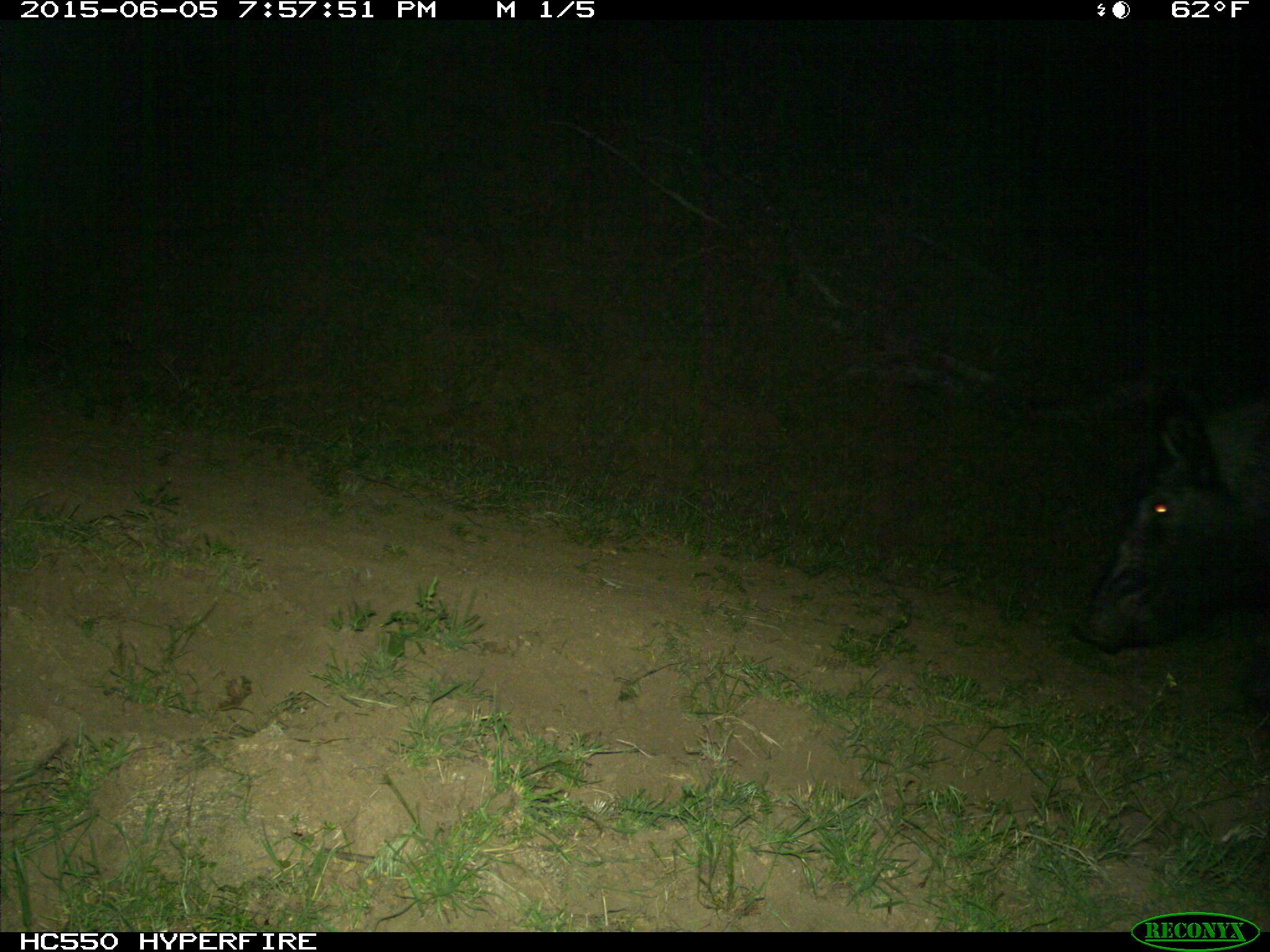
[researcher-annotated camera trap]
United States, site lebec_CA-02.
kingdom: Animalia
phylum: Chordata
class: Mammalia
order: Artiodactyla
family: Suidae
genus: Sus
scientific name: Sus scrofa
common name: wild boar